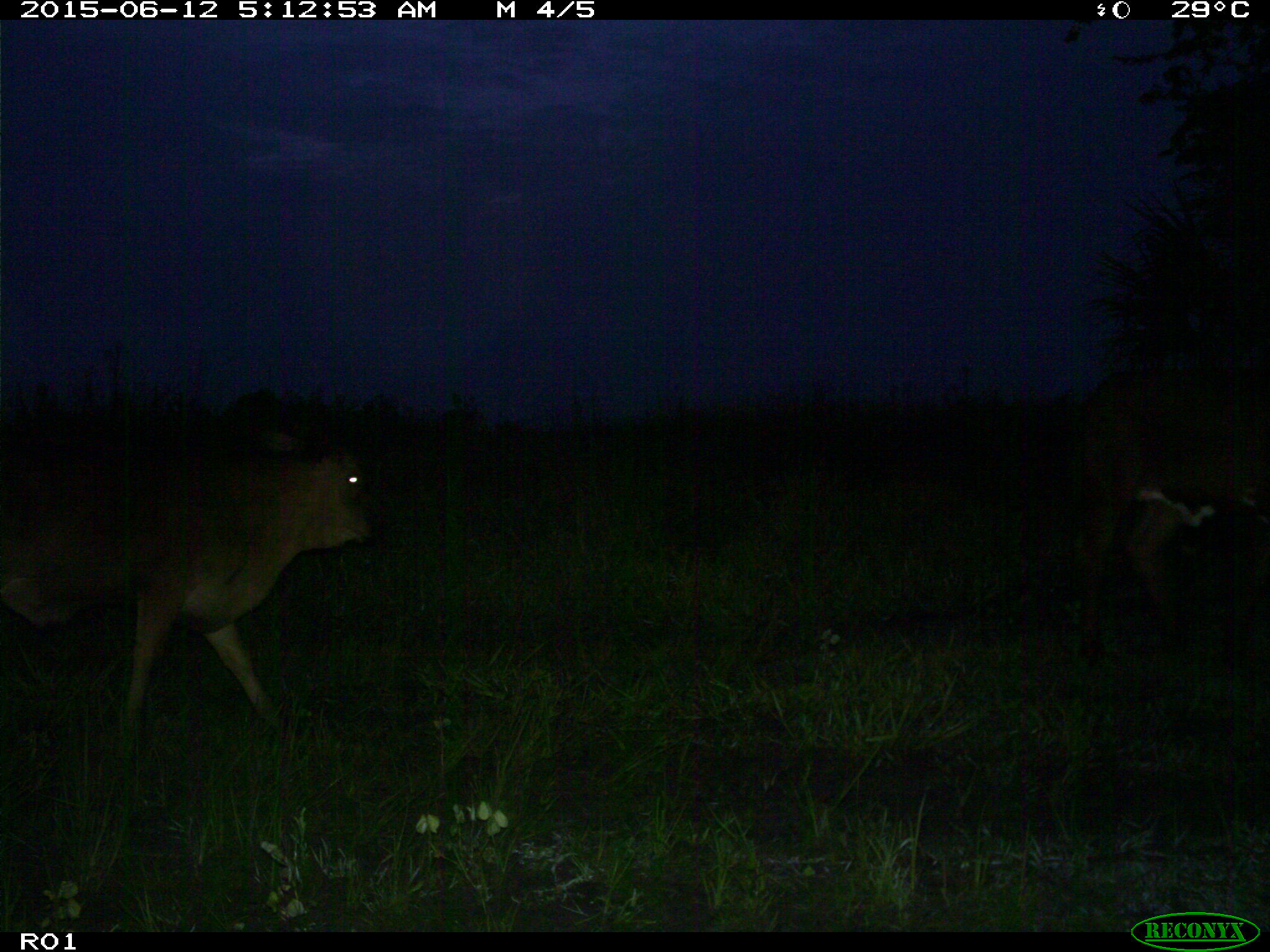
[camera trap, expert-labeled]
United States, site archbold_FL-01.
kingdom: Animalia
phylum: Chordata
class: Mammalia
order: Artiodactyla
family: Bovidae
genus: Bos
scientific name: Bos taurus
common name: domestic cow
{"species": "Bos taurus (domestic cow)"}